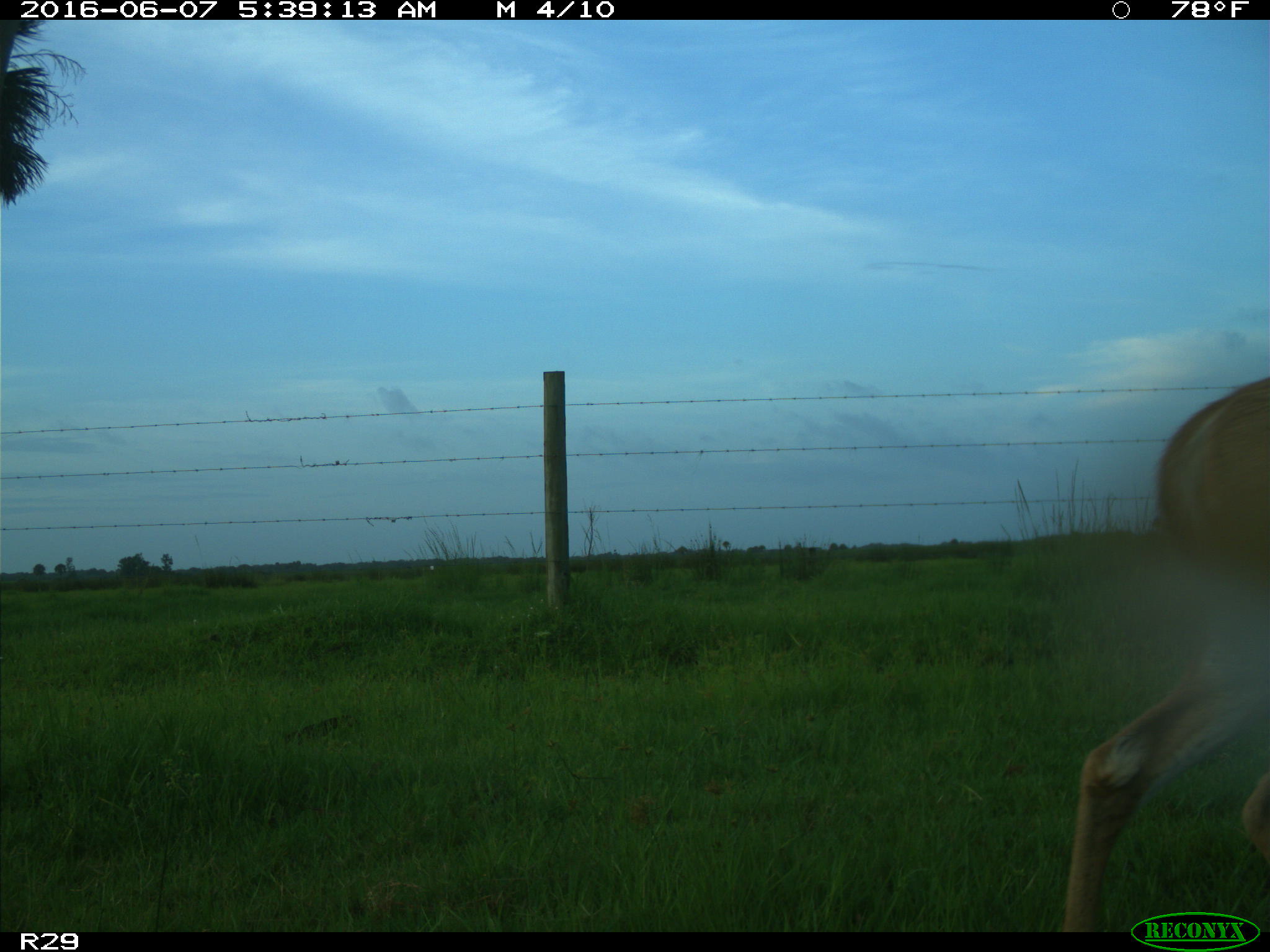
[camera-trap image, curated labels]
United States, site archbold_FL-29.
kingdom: Animalia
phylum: Chordata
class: Mammalia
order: Artiodactyla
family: Cervidae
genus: Odocoileus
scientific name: Odocoileus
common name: deer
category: unidentified deer